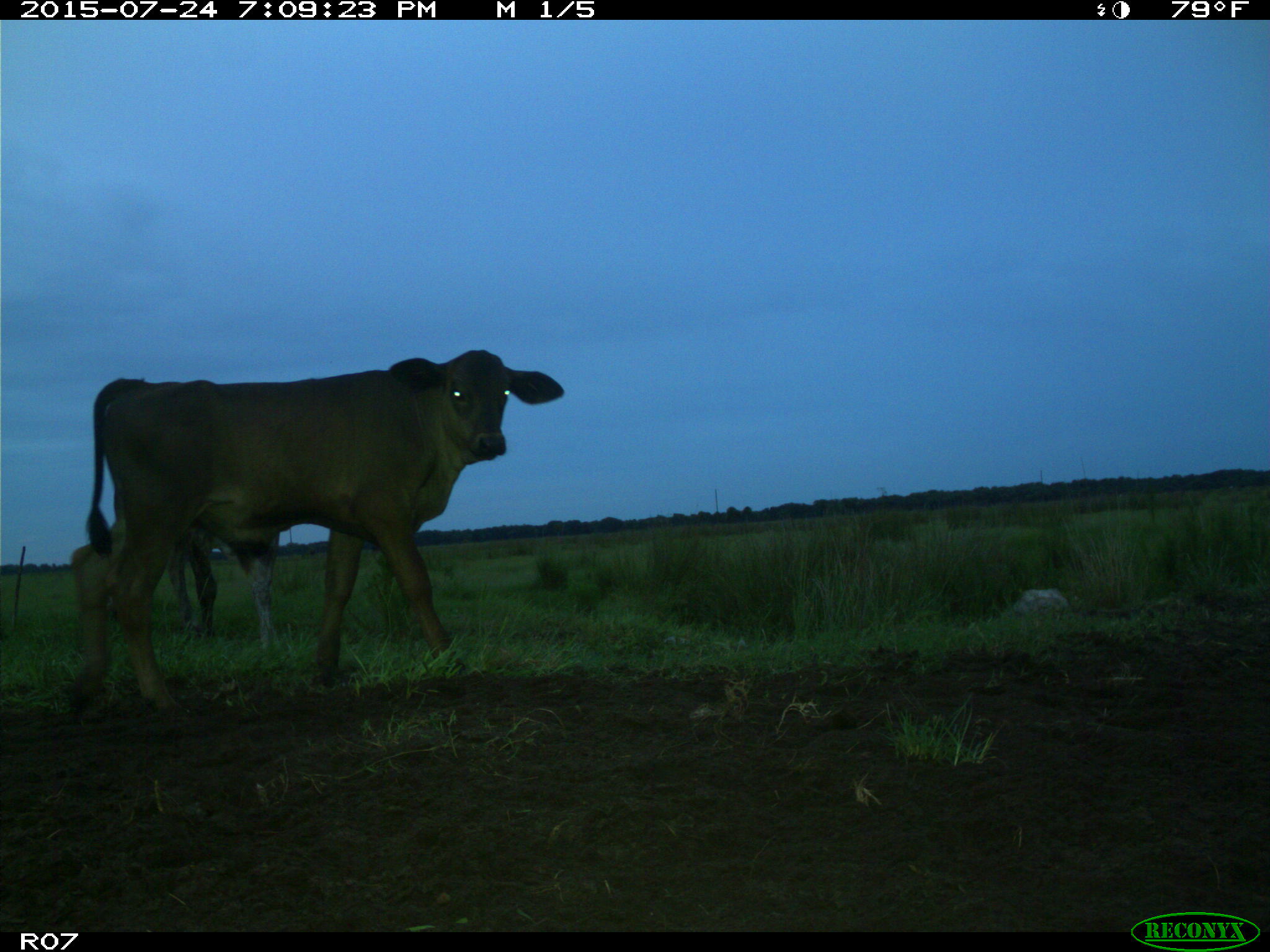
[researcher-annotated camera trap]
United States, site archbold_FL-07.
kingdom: Animalia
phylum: Chordata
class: Mammalia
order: Artiodactyla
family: Bovidae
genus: Bos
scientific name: Bos taurus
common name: domestic cow